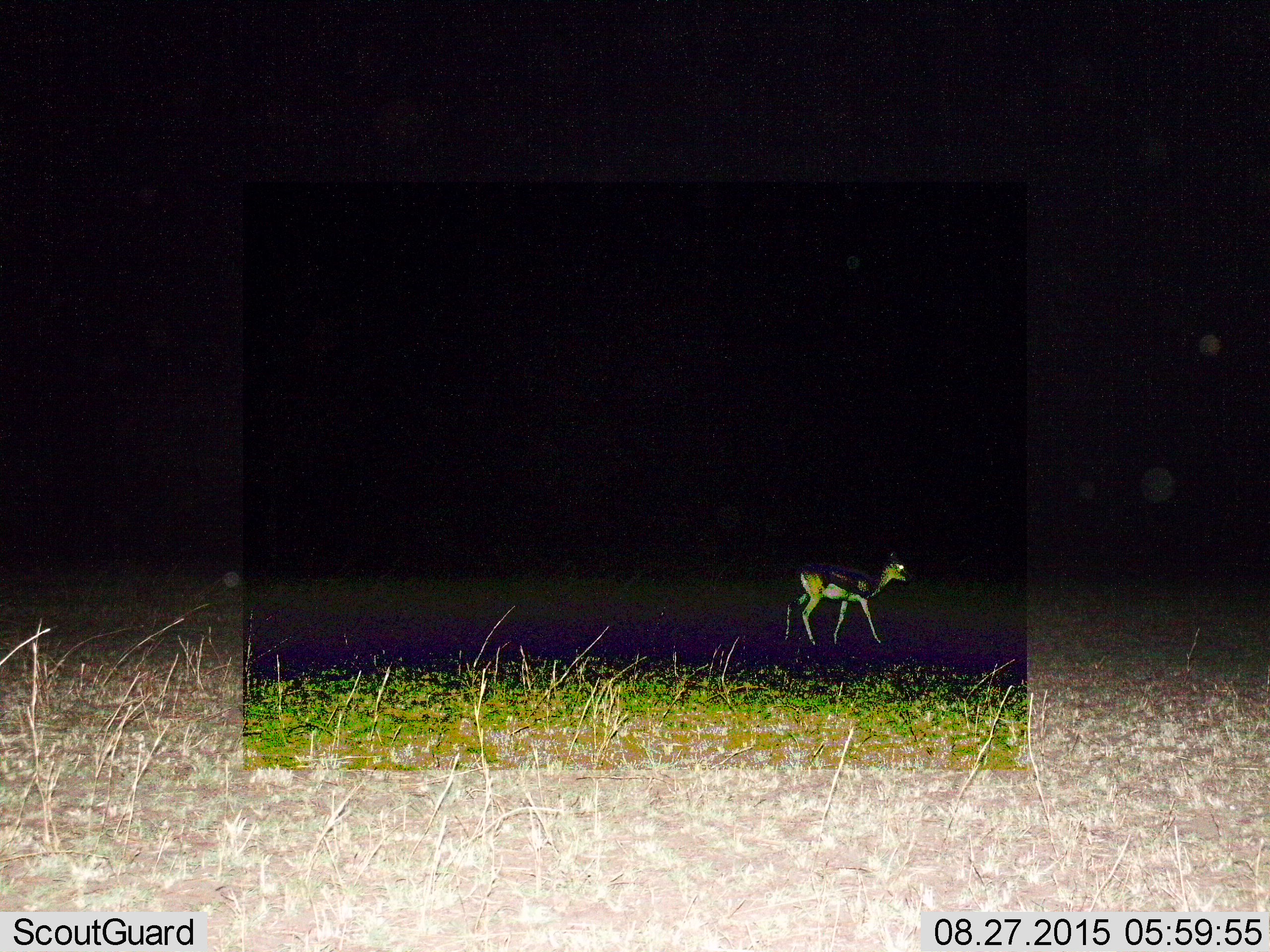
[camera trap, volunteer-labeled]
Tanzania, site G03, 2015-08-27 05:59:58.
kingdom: Animalia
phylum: Chordata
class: Mammalia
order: Artiodactyla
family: Bovidae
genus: Eudorcas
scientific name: Eudorcas thomsonii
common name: thomson's gazelle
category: gazellethomsons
Gazellethomsons (thomson's gazelle) (Eudorcas thomsonii), count 1. Behavior (volunteer vote fractions): standing 12%, resting 0%, moving 88%, interacting 0%. Young present (vote fraction): 0%. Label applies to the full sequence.